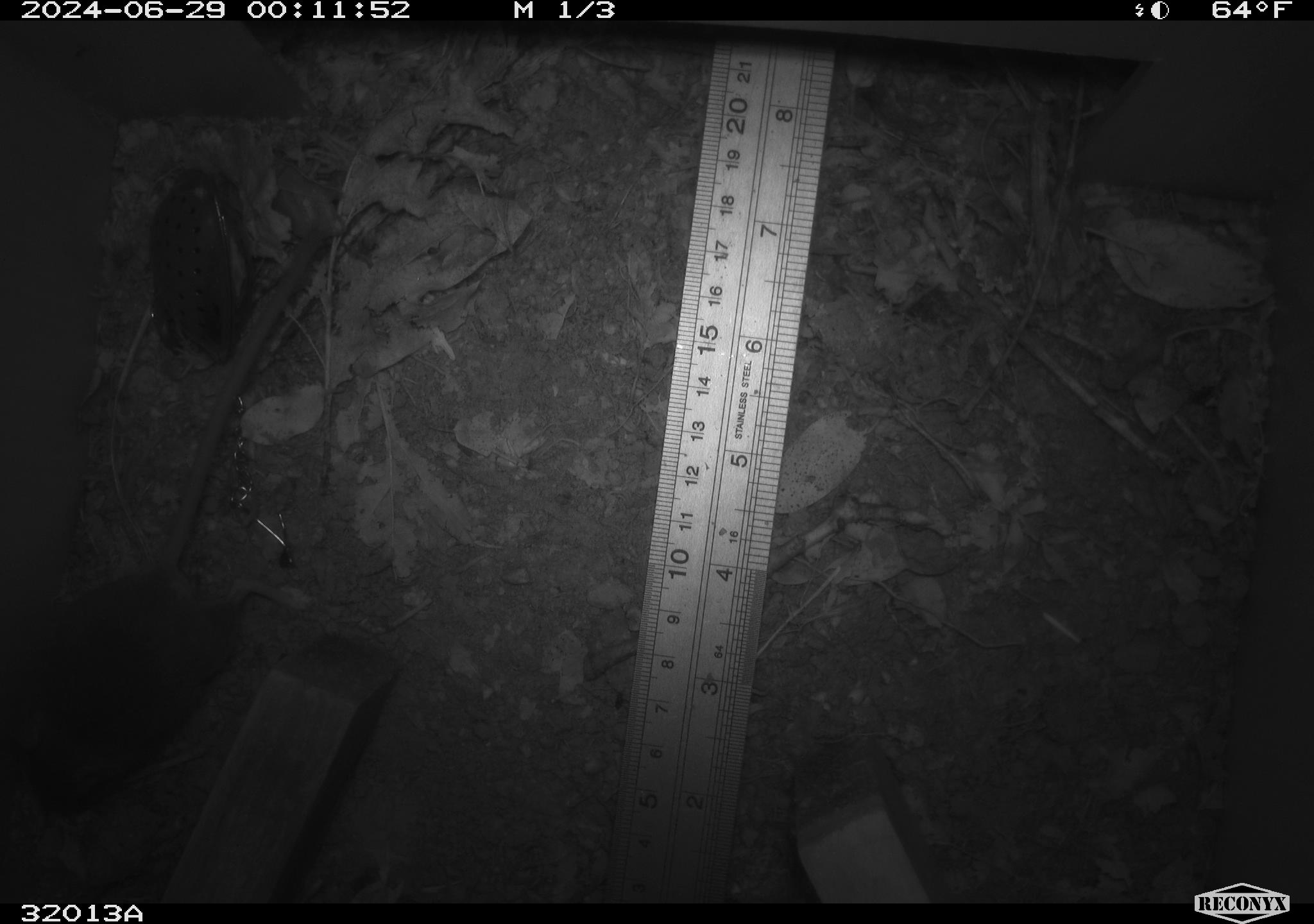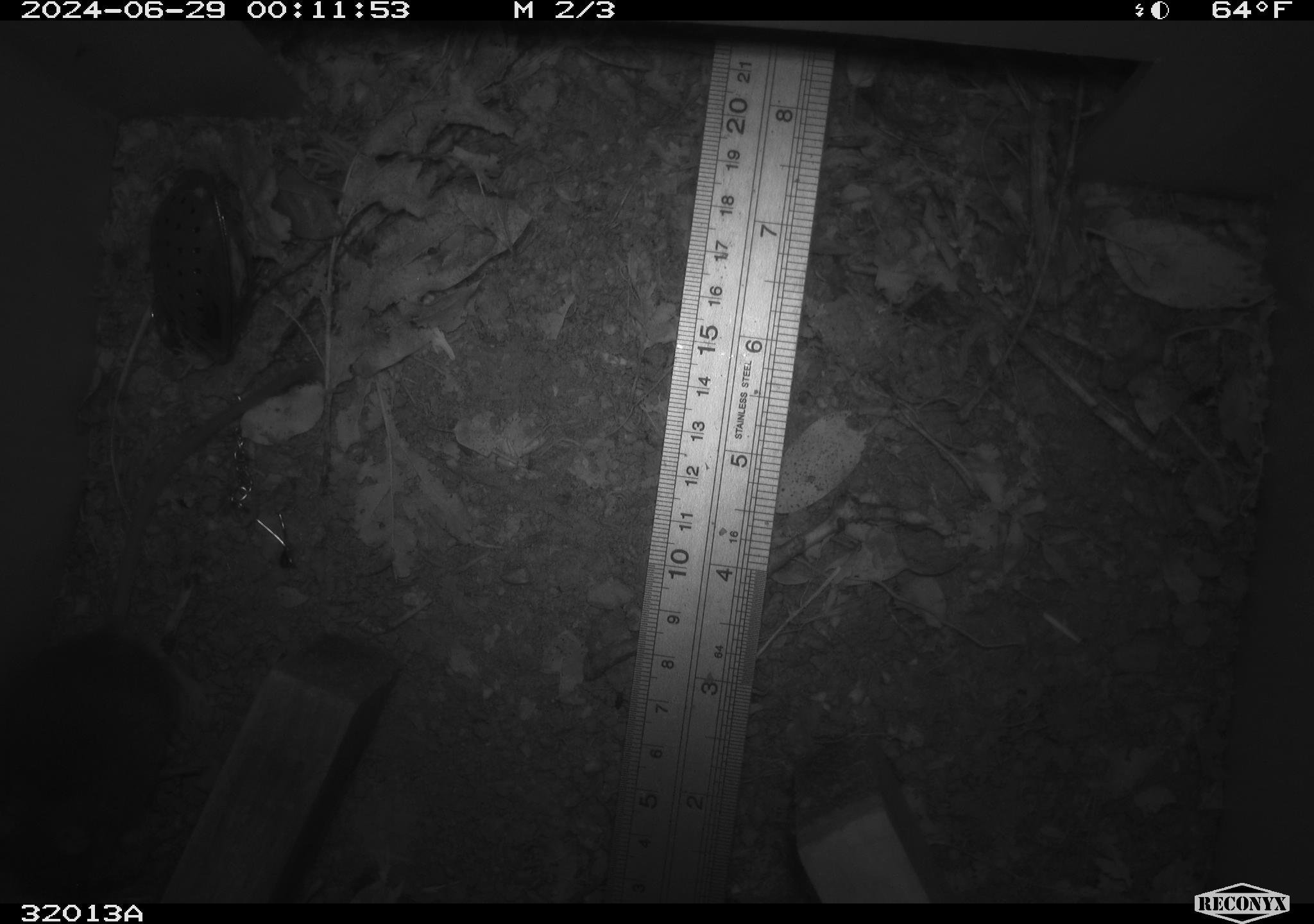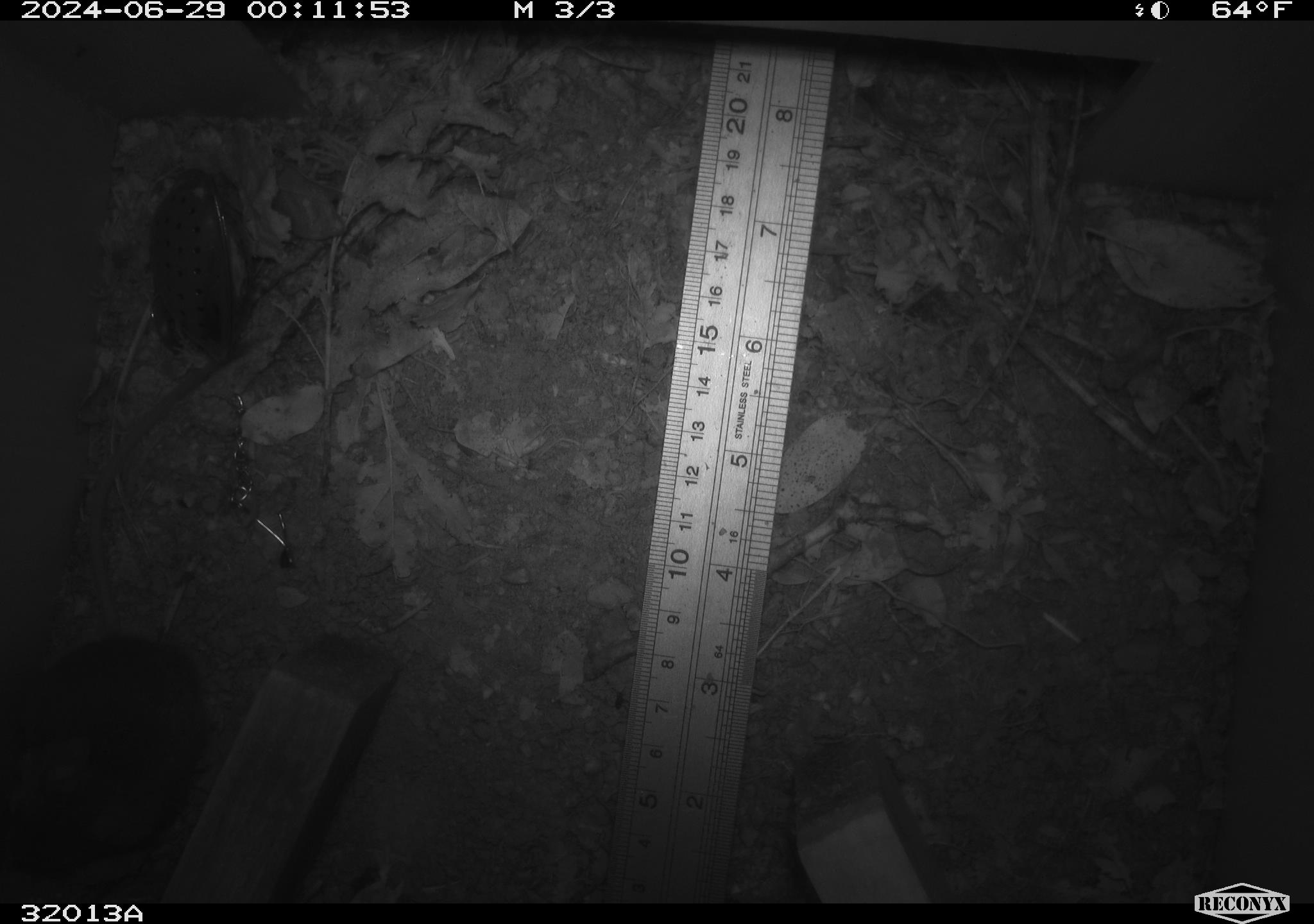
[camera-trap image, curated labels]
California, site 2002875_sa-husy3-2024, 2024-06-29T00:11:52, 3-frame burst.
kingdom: Animalia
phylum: Chordata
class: Mammalia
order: Rodentia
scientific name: Rodentia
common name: rodent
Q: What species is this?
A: Rodent (Rodentia).